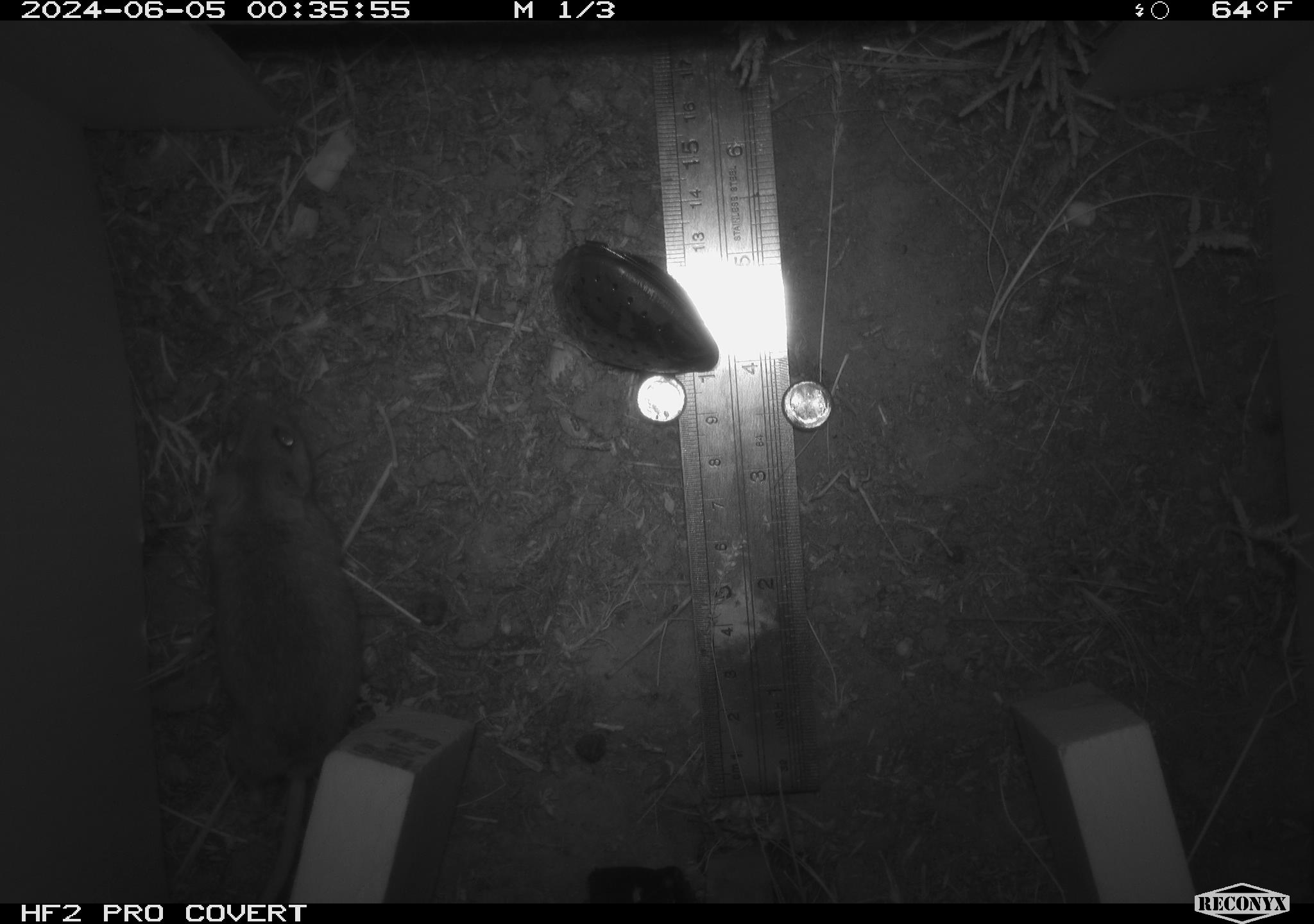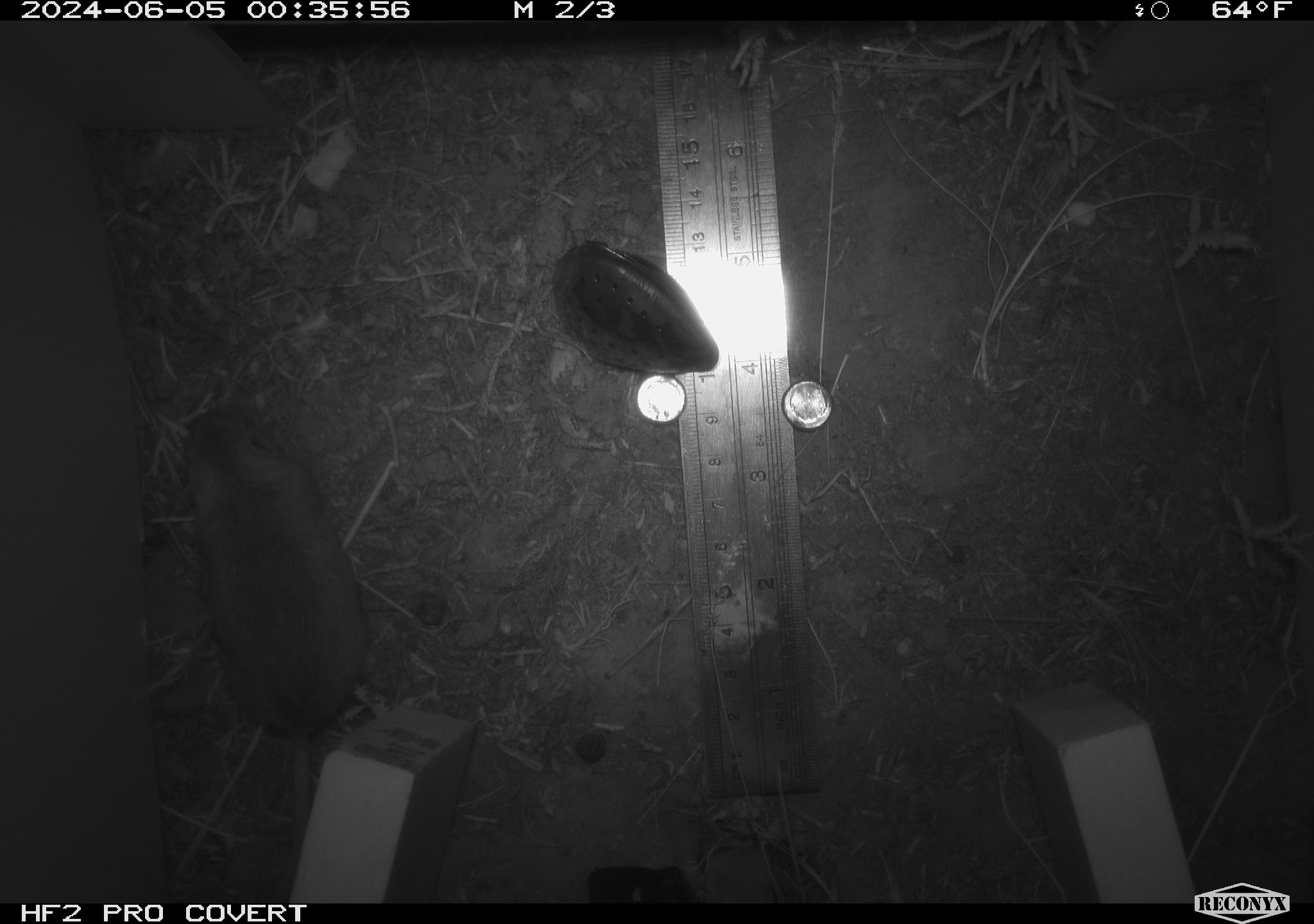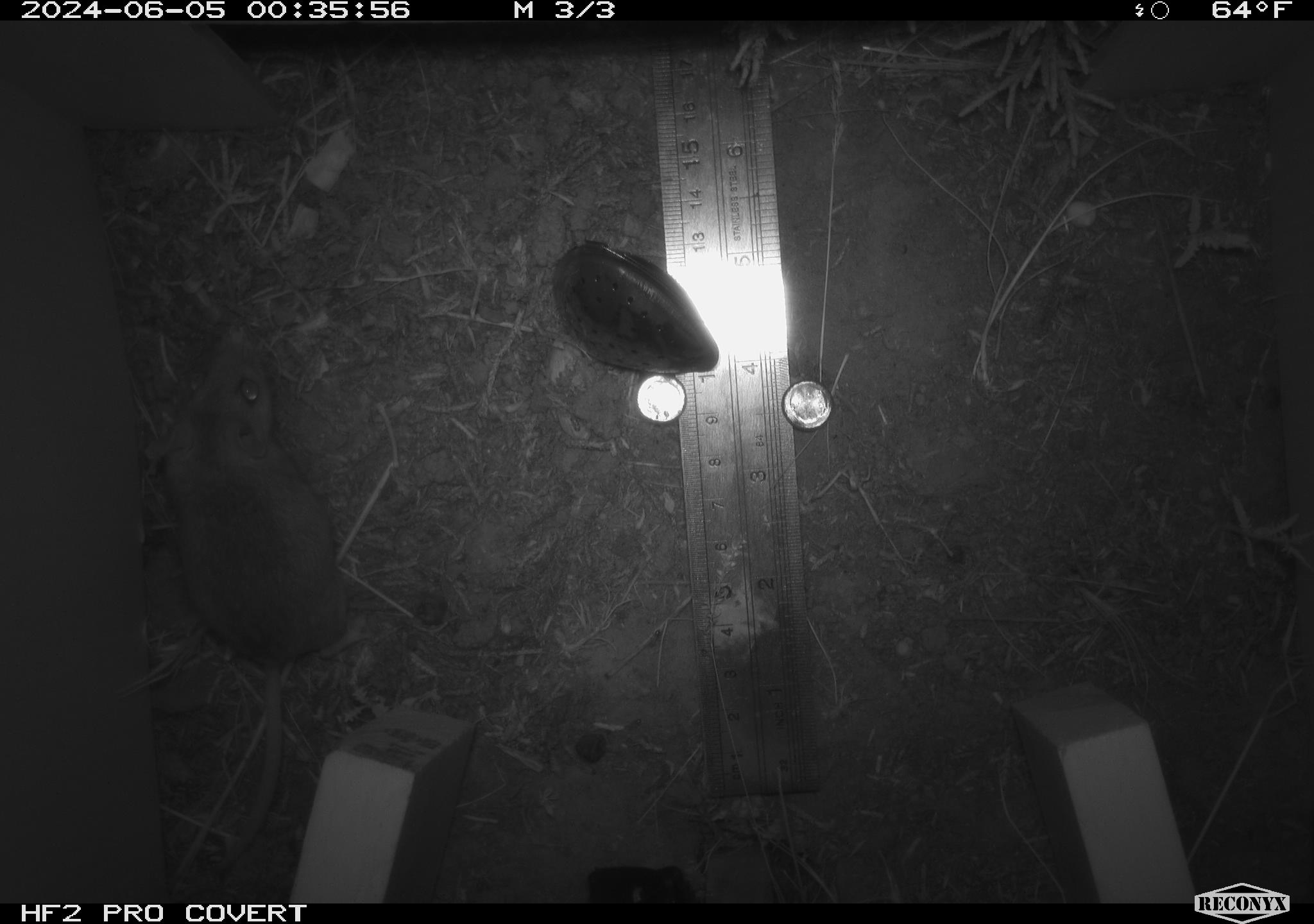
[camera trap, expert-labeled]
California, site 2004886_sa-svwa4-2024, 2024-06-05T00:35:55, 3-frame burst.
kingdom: Animalia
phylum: Chordata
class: Mammalia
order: Rodentia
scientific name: Rodentia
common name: mouse species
Mouse species (Rodentia).